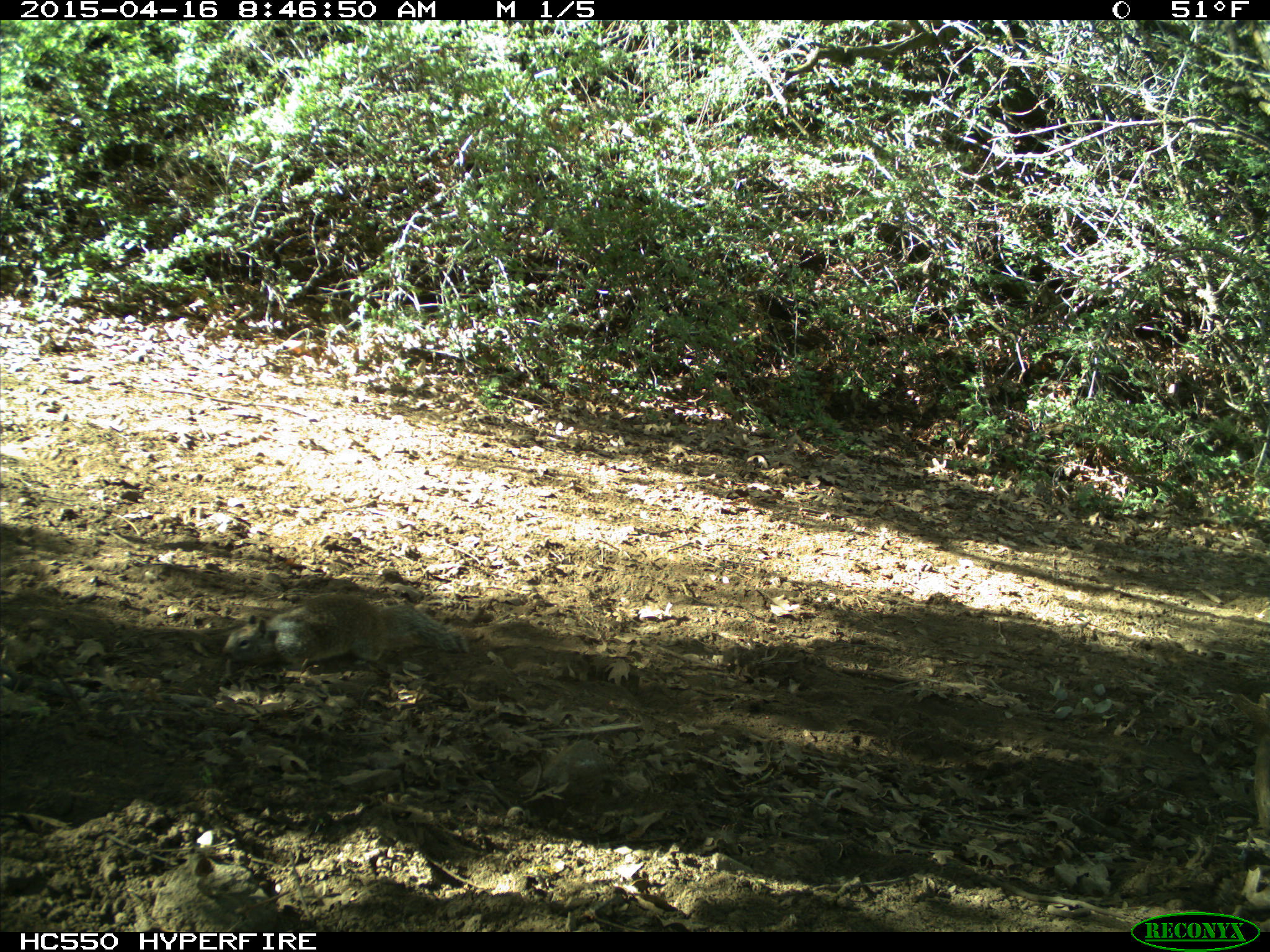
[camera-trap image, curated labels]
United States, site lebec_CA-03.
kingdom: Animalia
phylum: Chordata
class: Mammalia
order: Rodentia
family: Sciuridae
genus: Otospermophilus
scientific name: Otospermophilus beecheyi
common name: california ground squirrel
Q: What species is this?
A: Otospermophilus beecheyi (california ground squirrel).